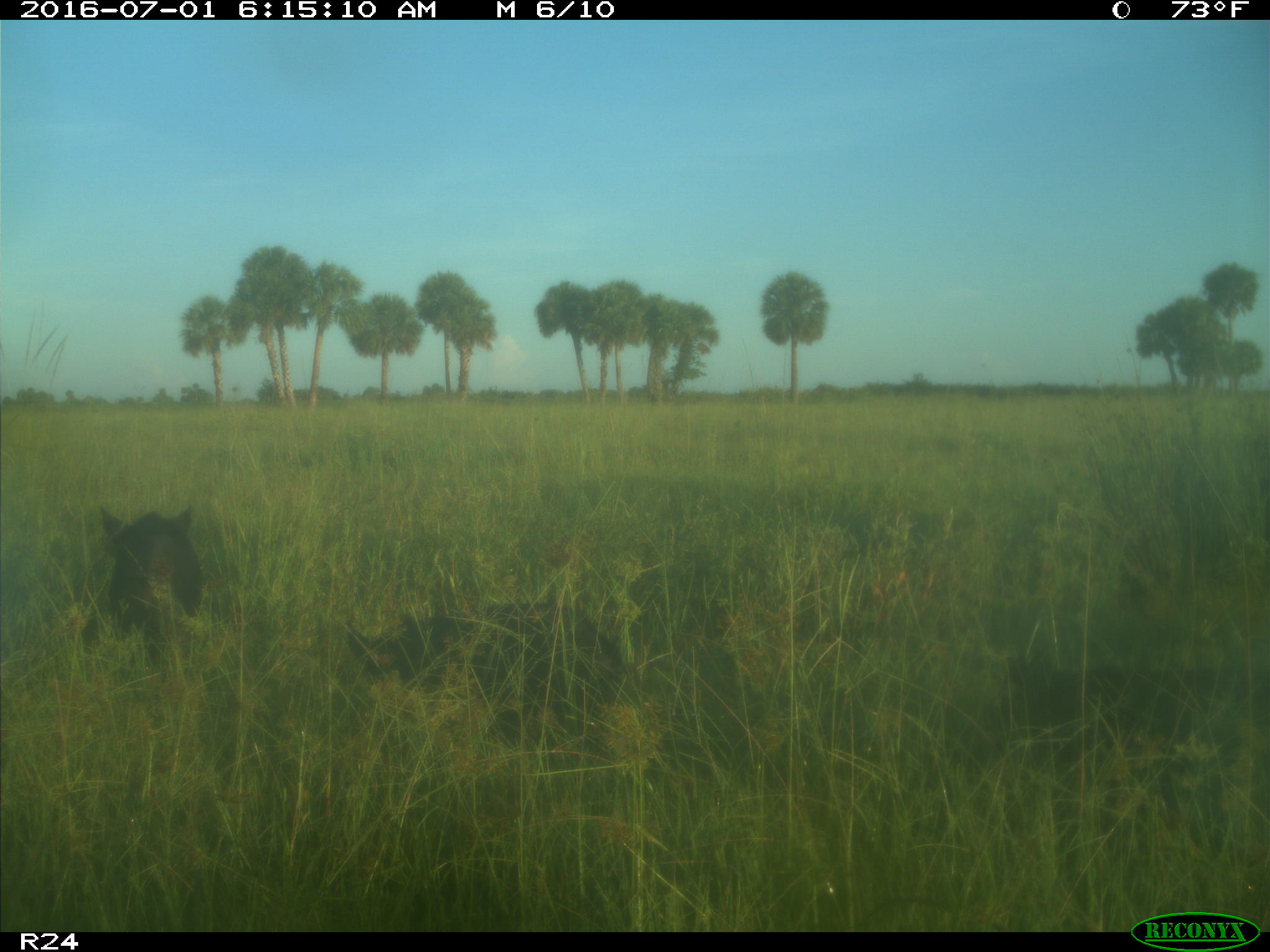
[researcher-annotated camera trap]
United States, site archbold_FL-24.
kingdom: Animalia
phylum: Chordata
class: Mammalia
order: Artiodactyla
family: Suidae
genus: Sus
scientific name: Sus scrofa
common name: wild boar